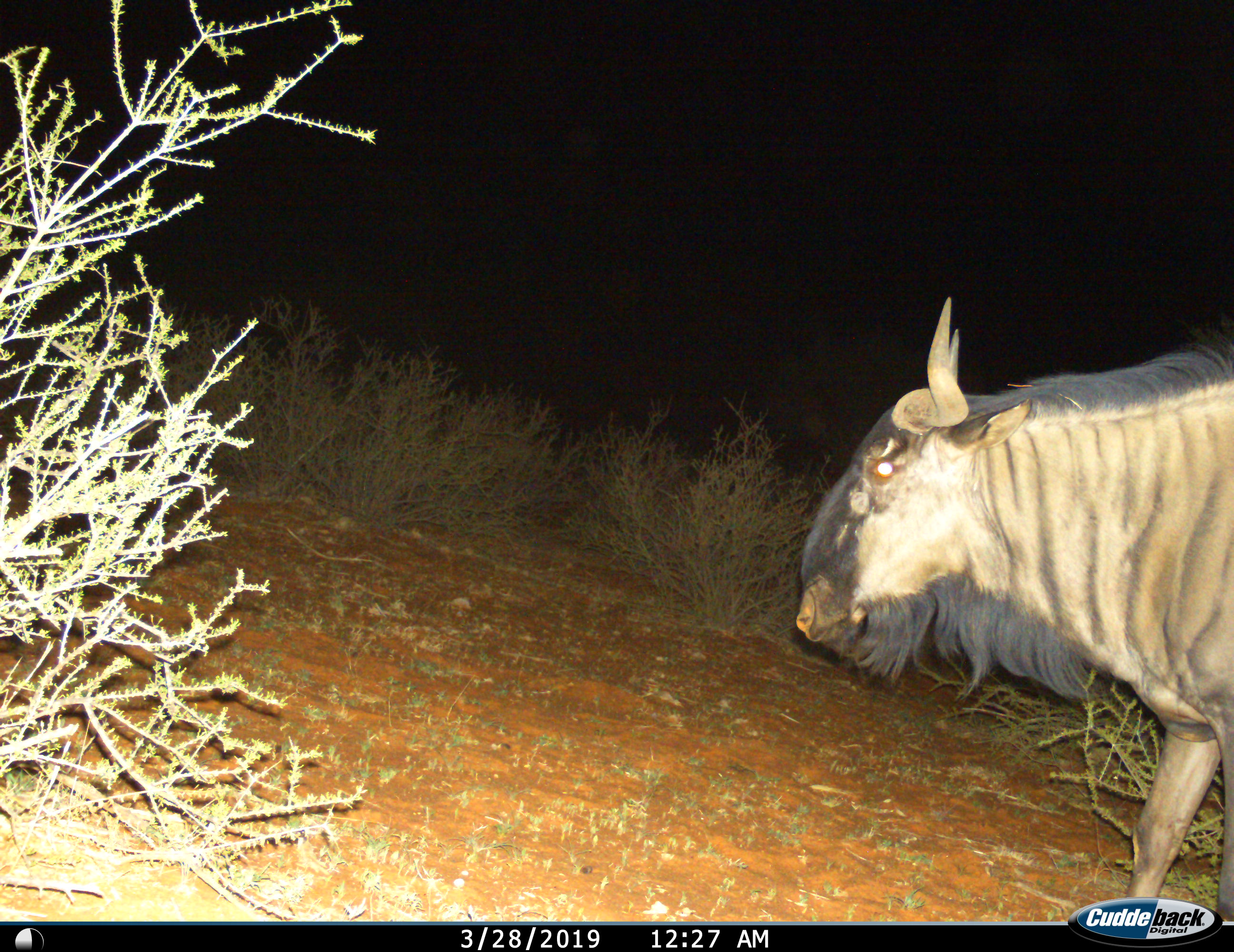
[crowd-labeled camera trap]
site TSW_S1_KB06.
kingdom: Animalia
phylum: Chordata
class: Mammalia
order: Artiodactyla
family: Bovidae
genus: Connochaetes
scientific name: Connochaetes taurinus taurinus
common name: blue wildebeest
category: wildebeestblue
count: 1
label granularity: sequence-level